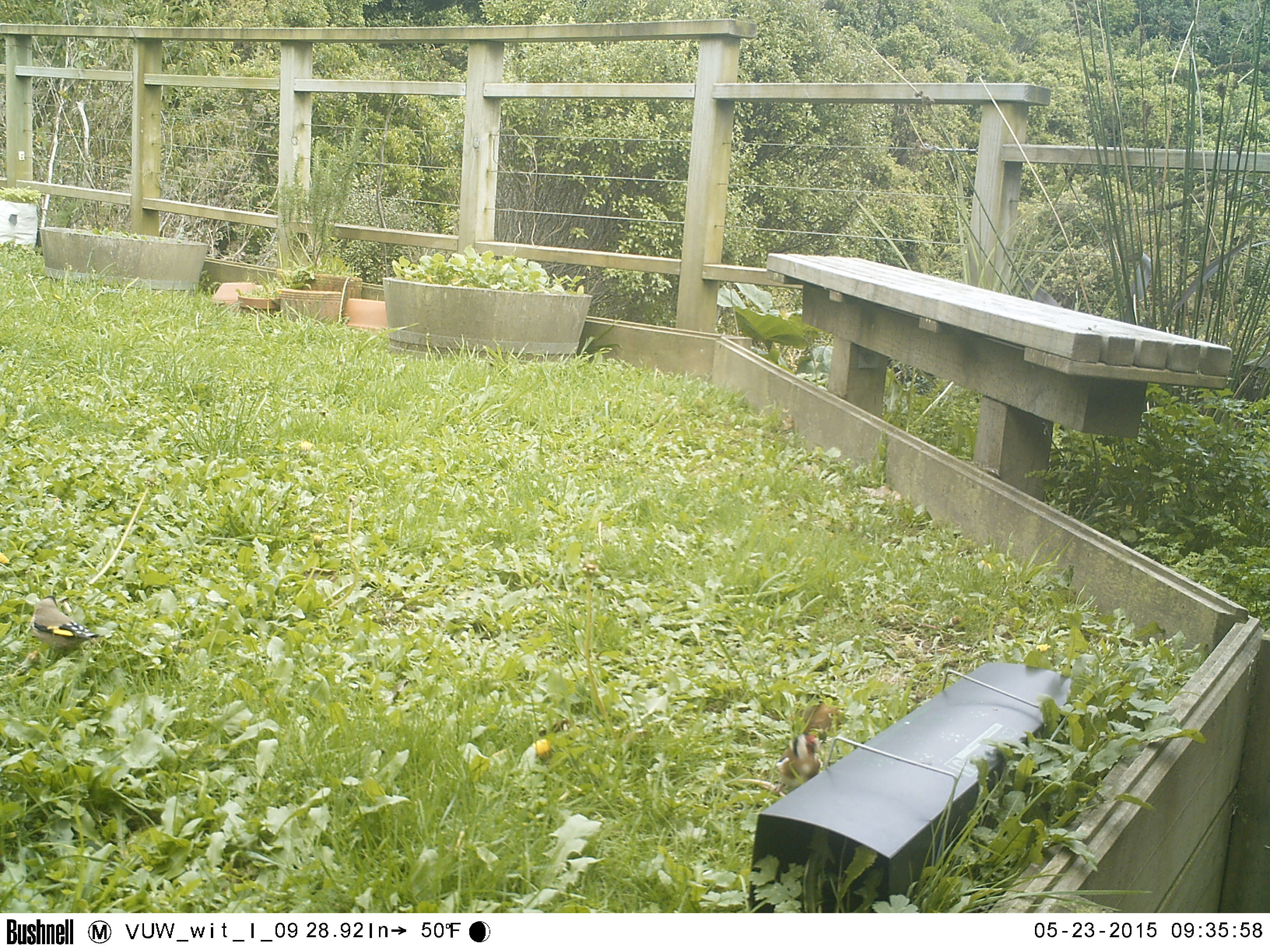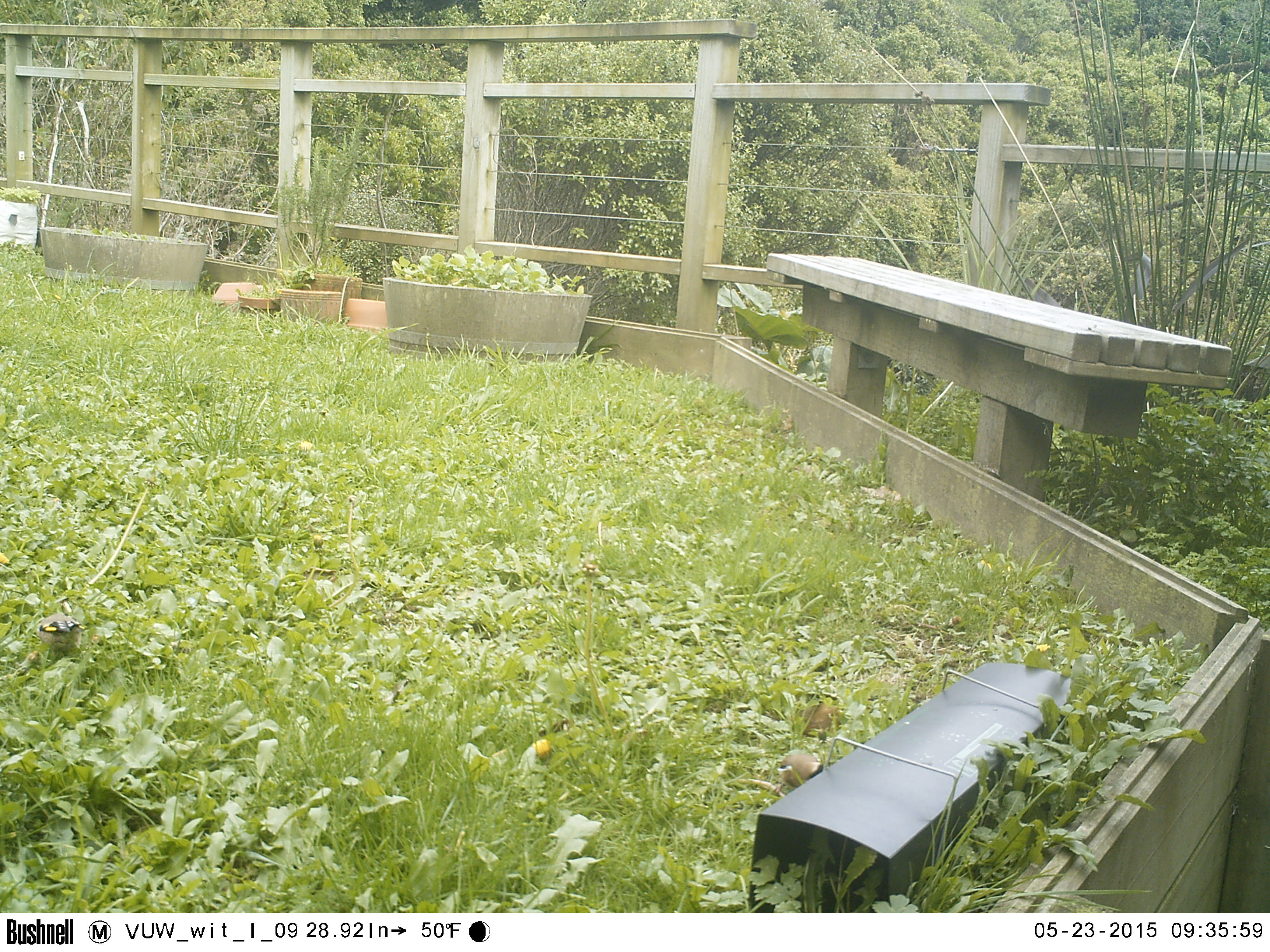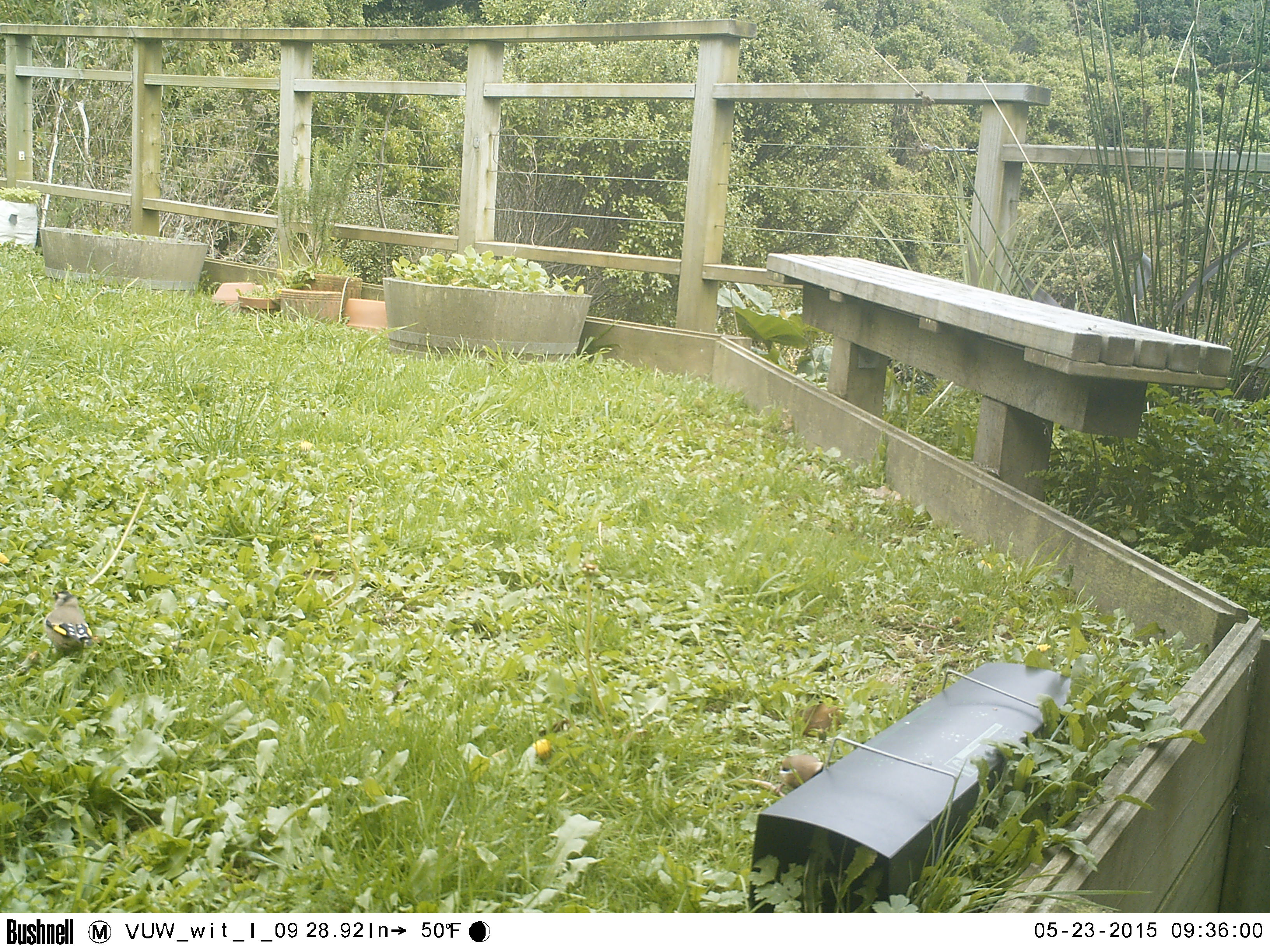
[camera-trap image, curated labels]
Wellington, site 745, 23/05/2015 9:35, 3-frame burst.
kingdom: Animalia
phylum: Chordata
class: Aves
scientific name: Aves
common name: bird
Bird (Aves).